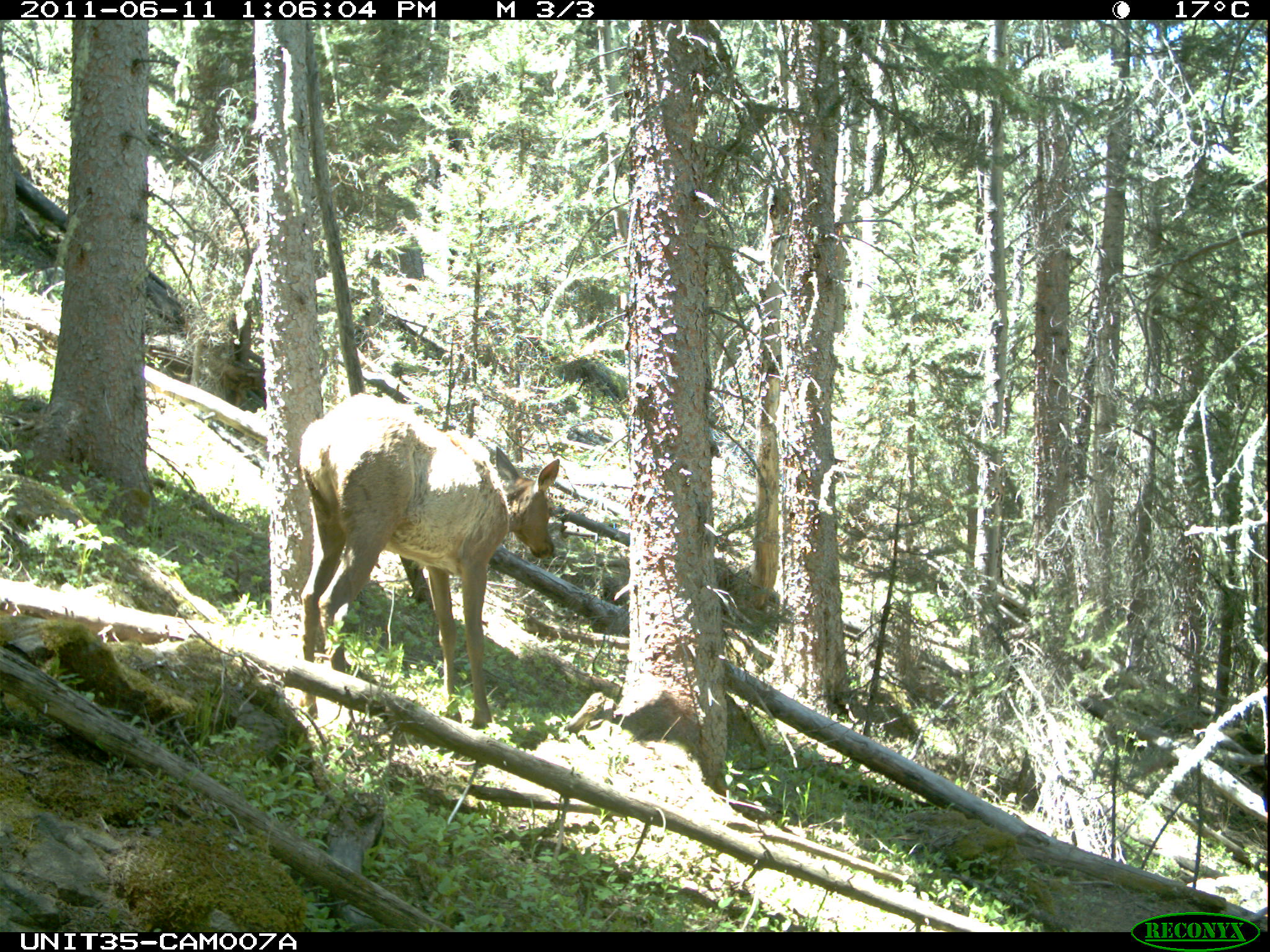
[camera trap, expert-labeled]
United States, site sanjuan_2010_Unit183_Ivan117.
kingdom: Animalia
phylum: Chordata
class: Mammalia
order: Artiodactyla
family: Cervidae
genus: Cervus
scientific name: Cervus elaphus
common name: red deer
Cervus elaphus (red deer).